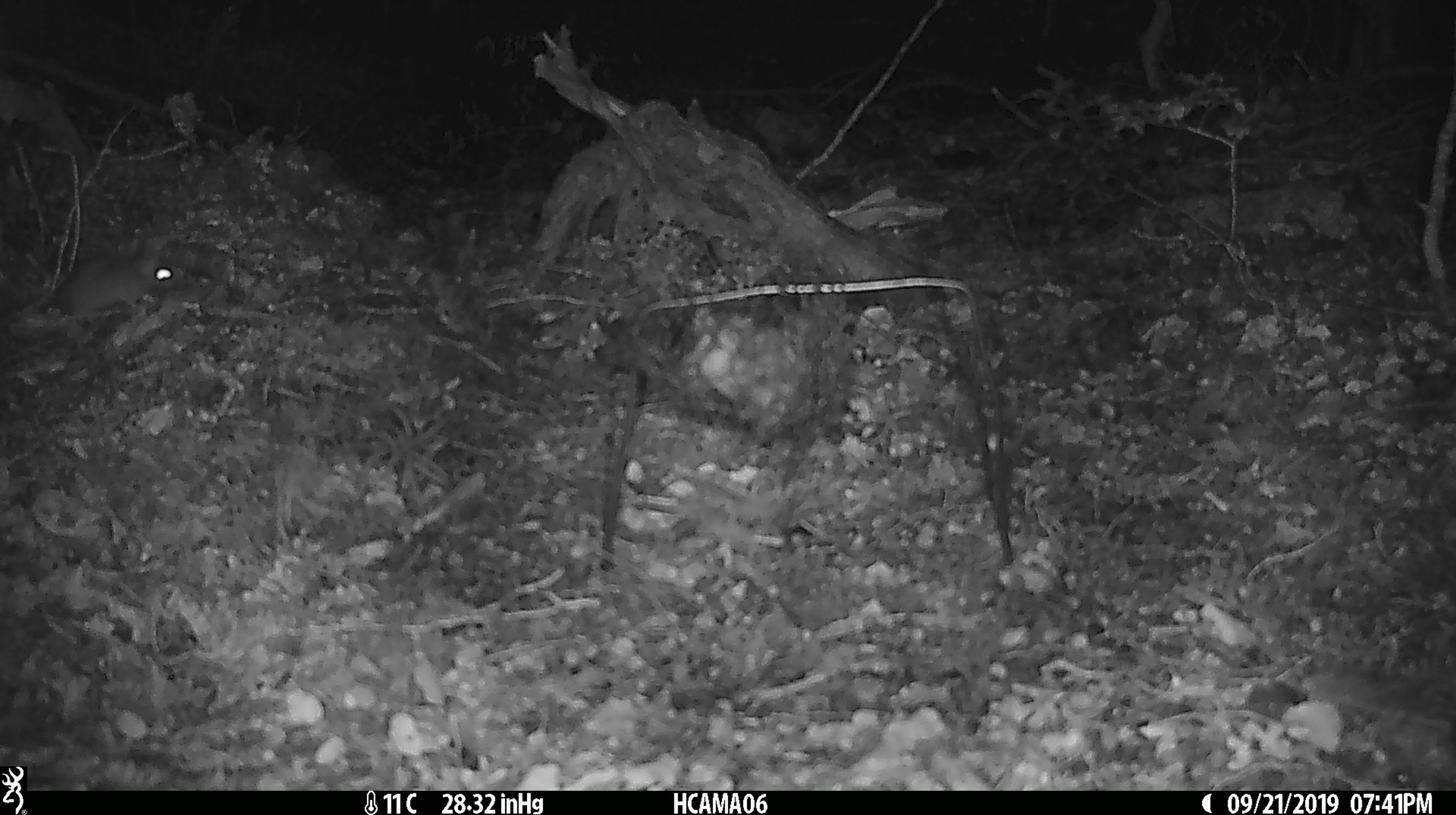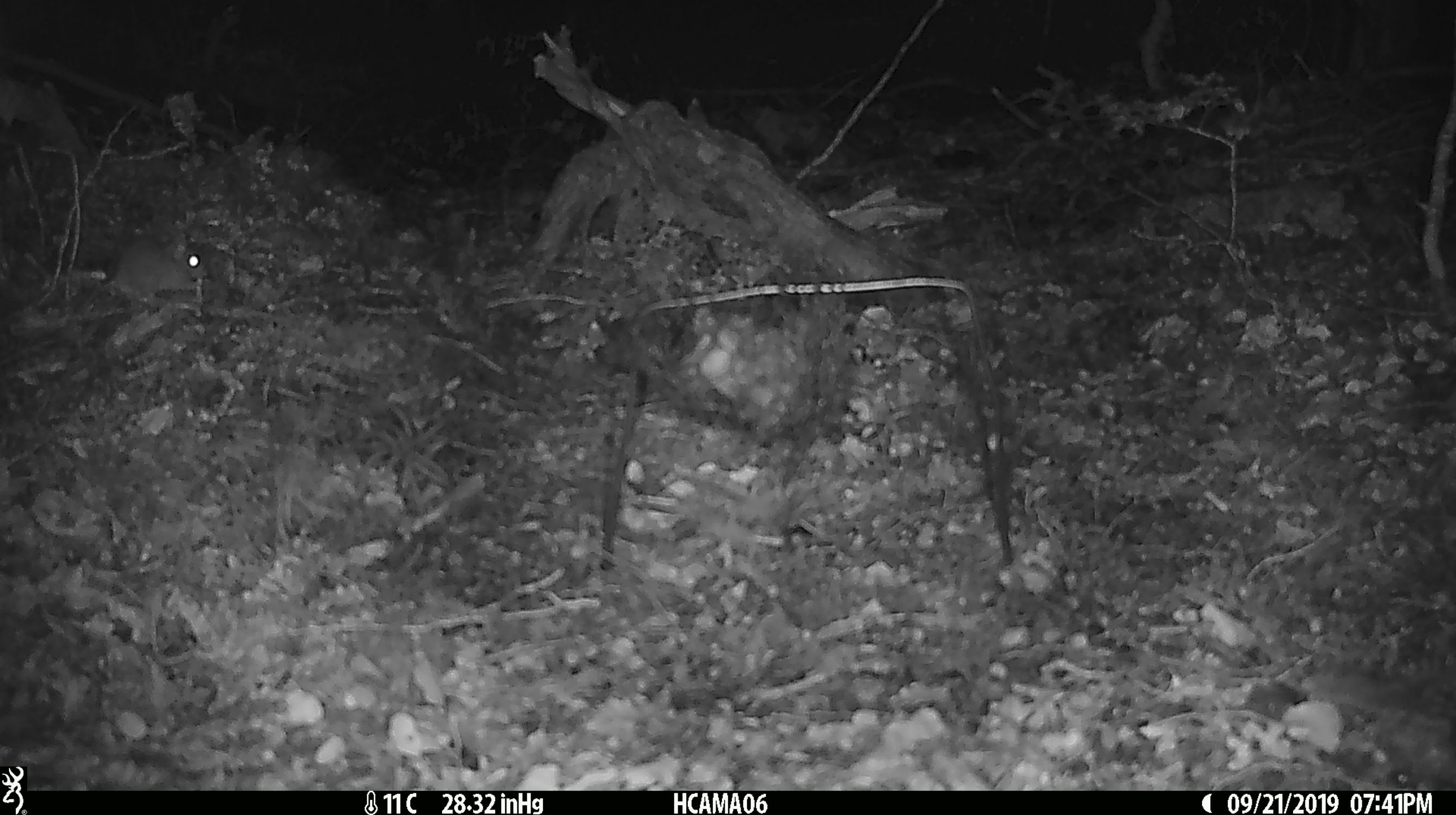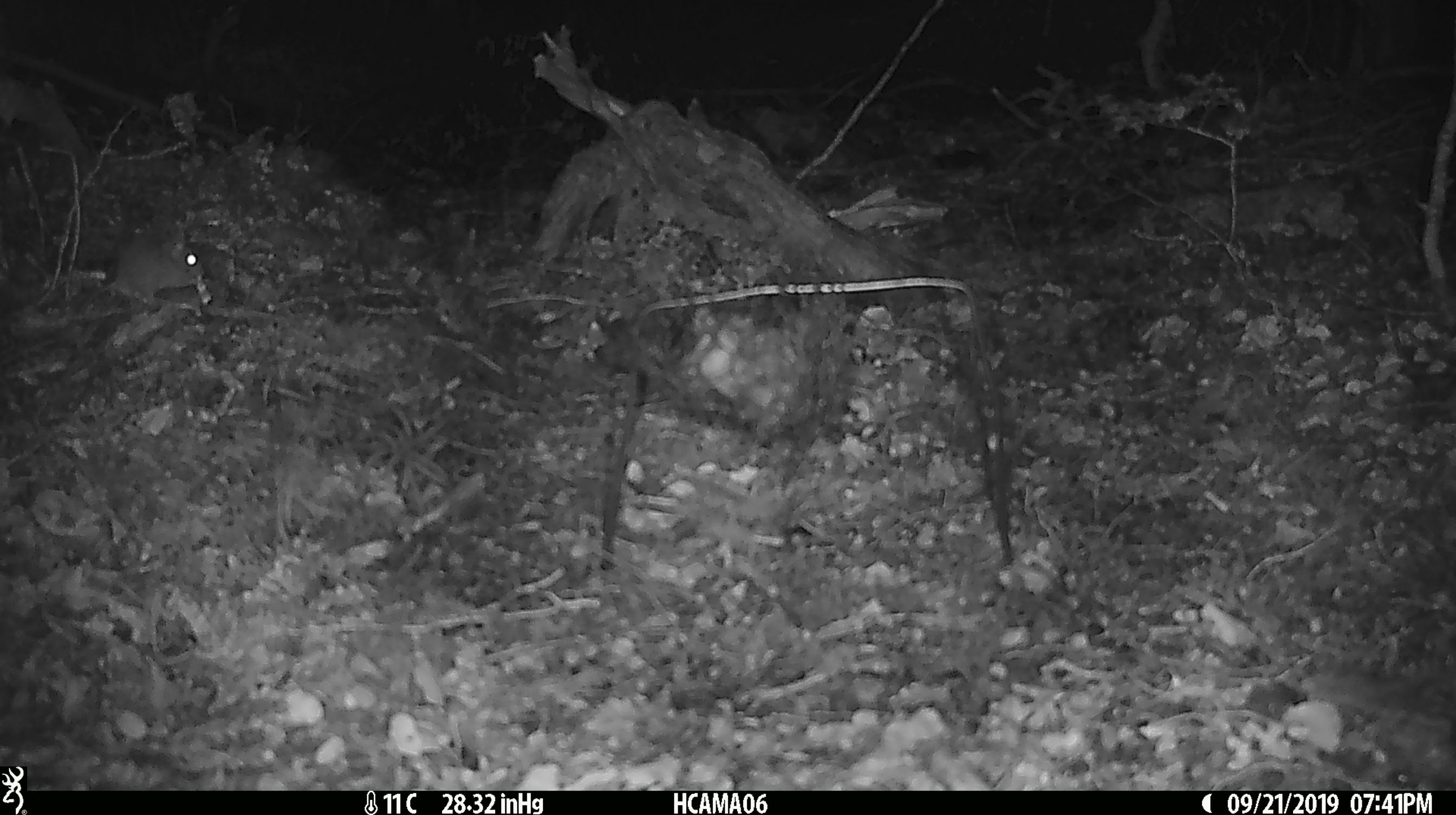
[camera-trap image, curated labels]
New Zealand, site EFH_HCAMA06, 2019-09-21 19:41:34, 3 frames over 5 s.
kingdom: Animalia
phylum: Chordata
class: Mammalia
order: Rodentia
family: Muridae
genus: Mus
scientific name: Mus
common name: mouse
Mouse (Mus).